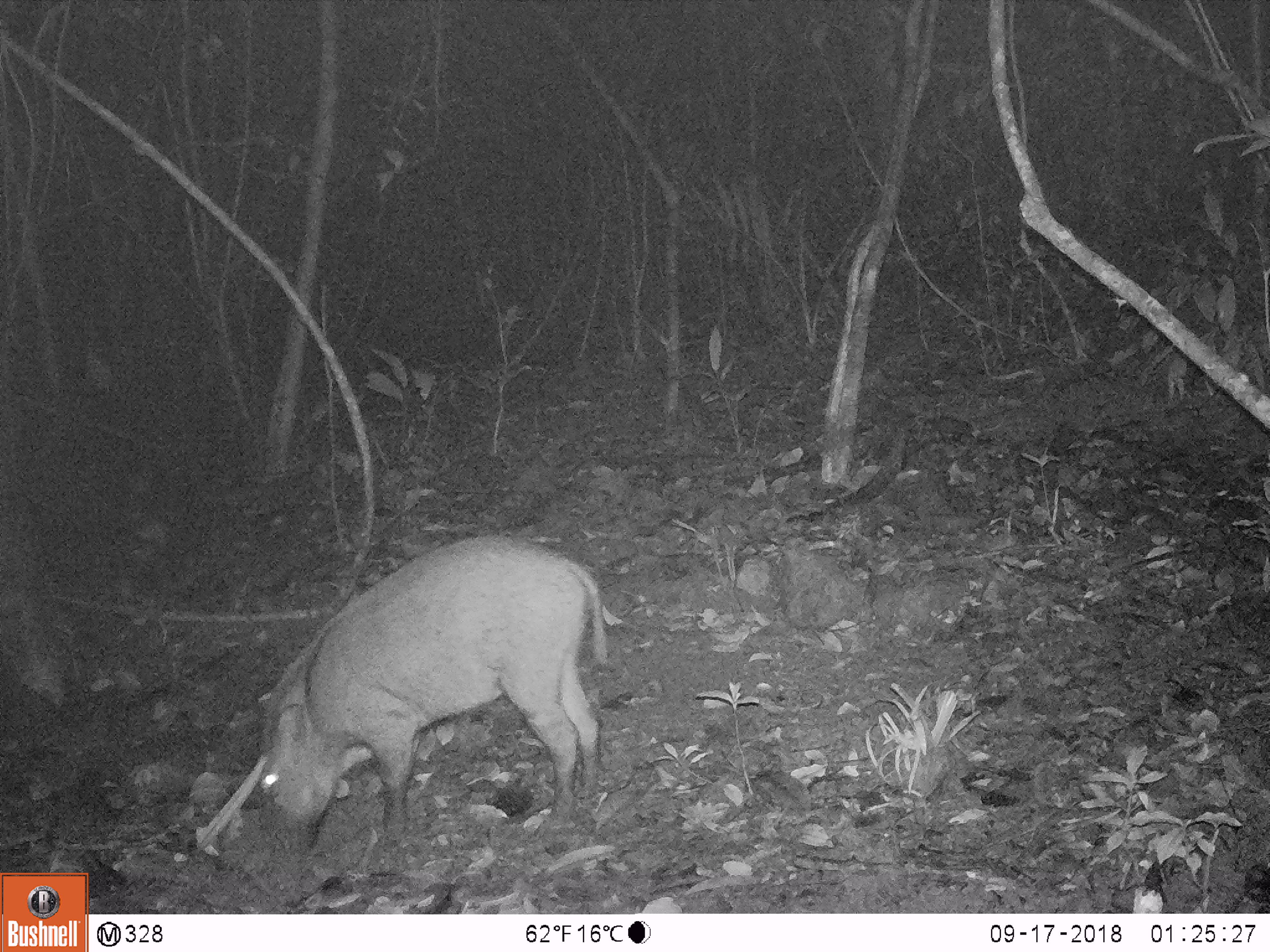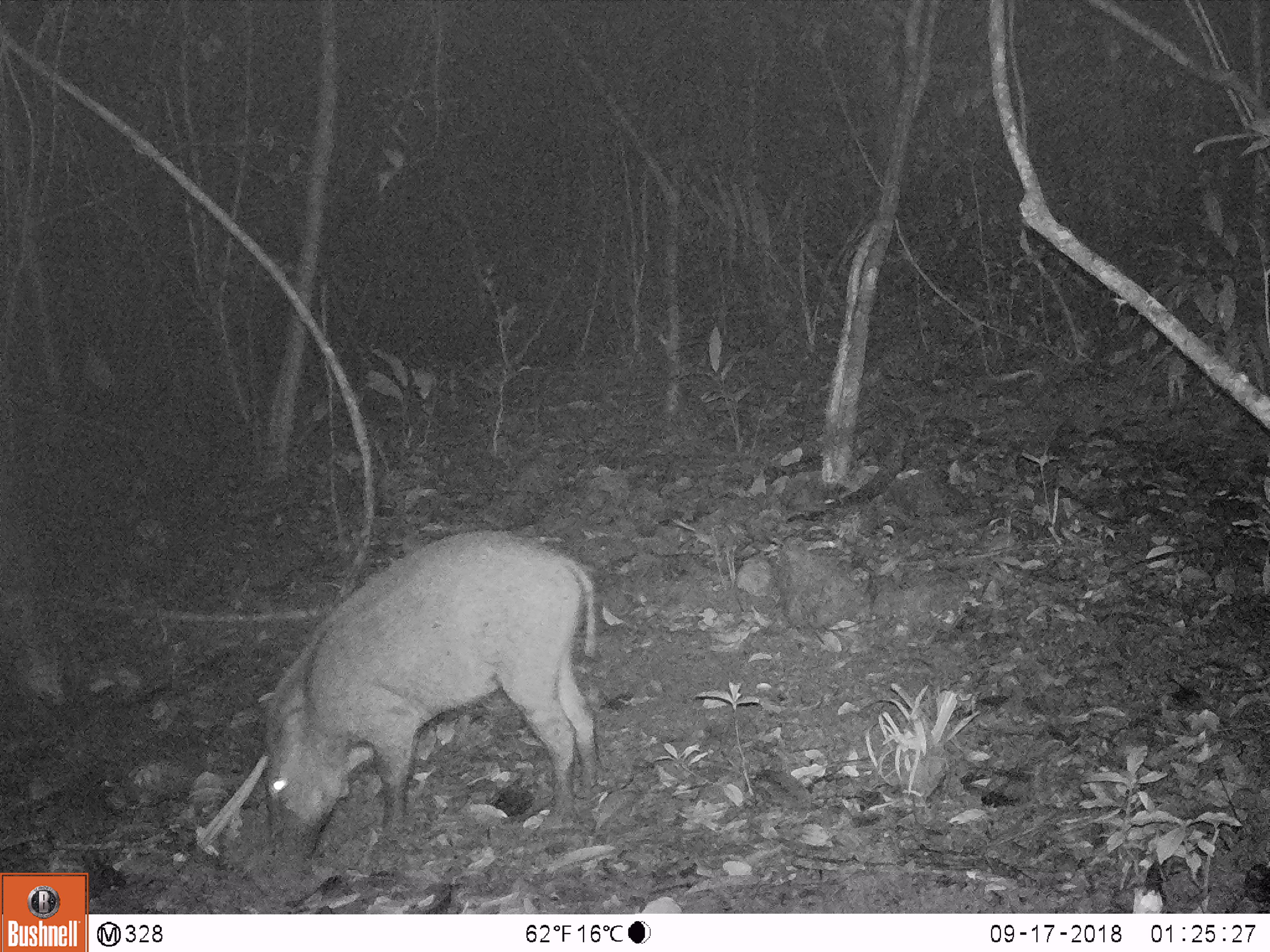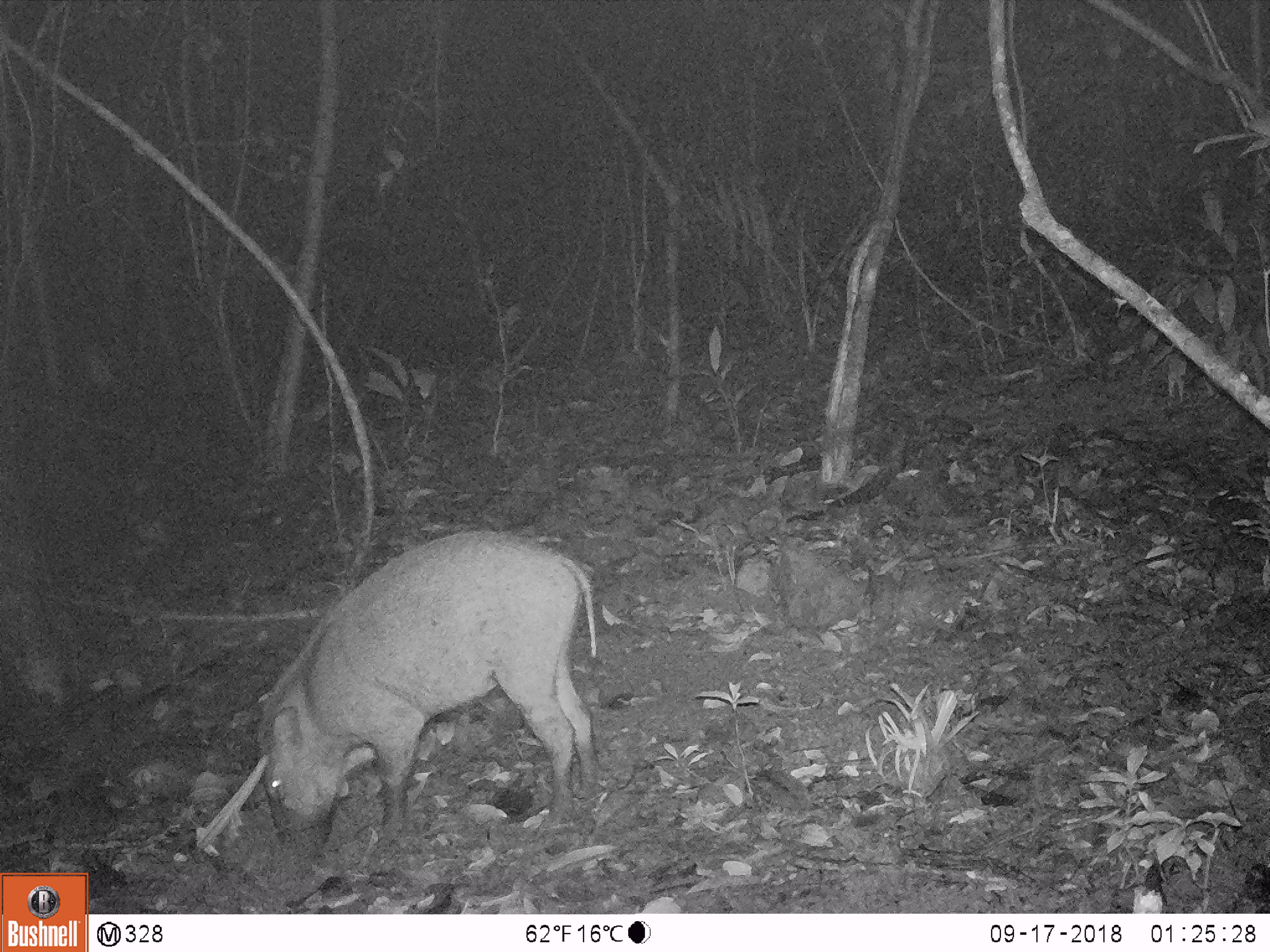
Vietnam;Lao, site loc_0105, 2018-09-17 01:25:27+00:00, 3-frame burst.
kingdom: Animalia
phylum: Chordata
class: Mammalia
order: Artiodactyla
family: Suidae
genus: Sus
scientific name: Sus scrofa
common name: eurasian wild pig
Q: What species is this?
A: Eurasian wild pig (Sus scrofa).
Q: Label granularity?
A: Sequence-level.